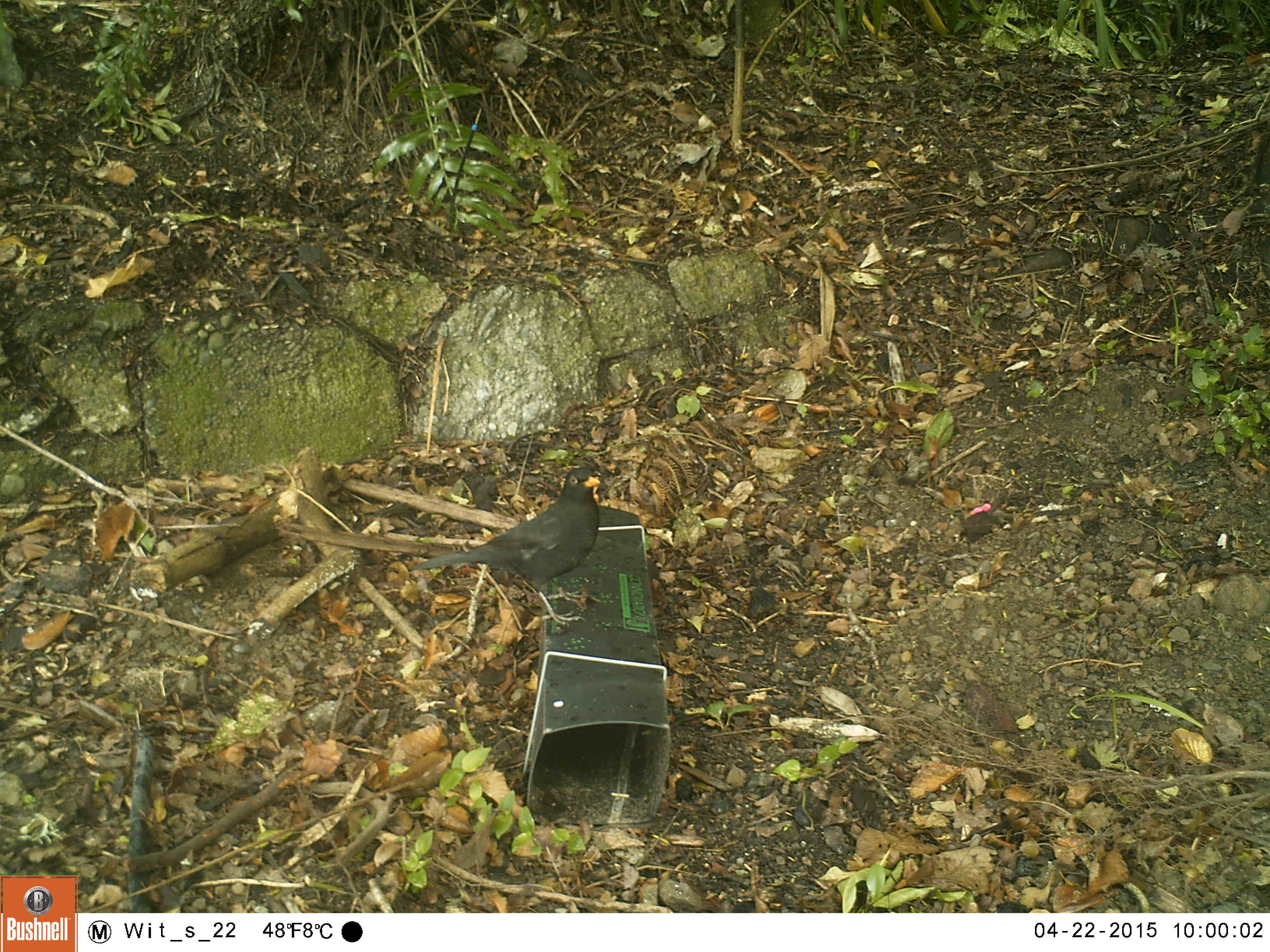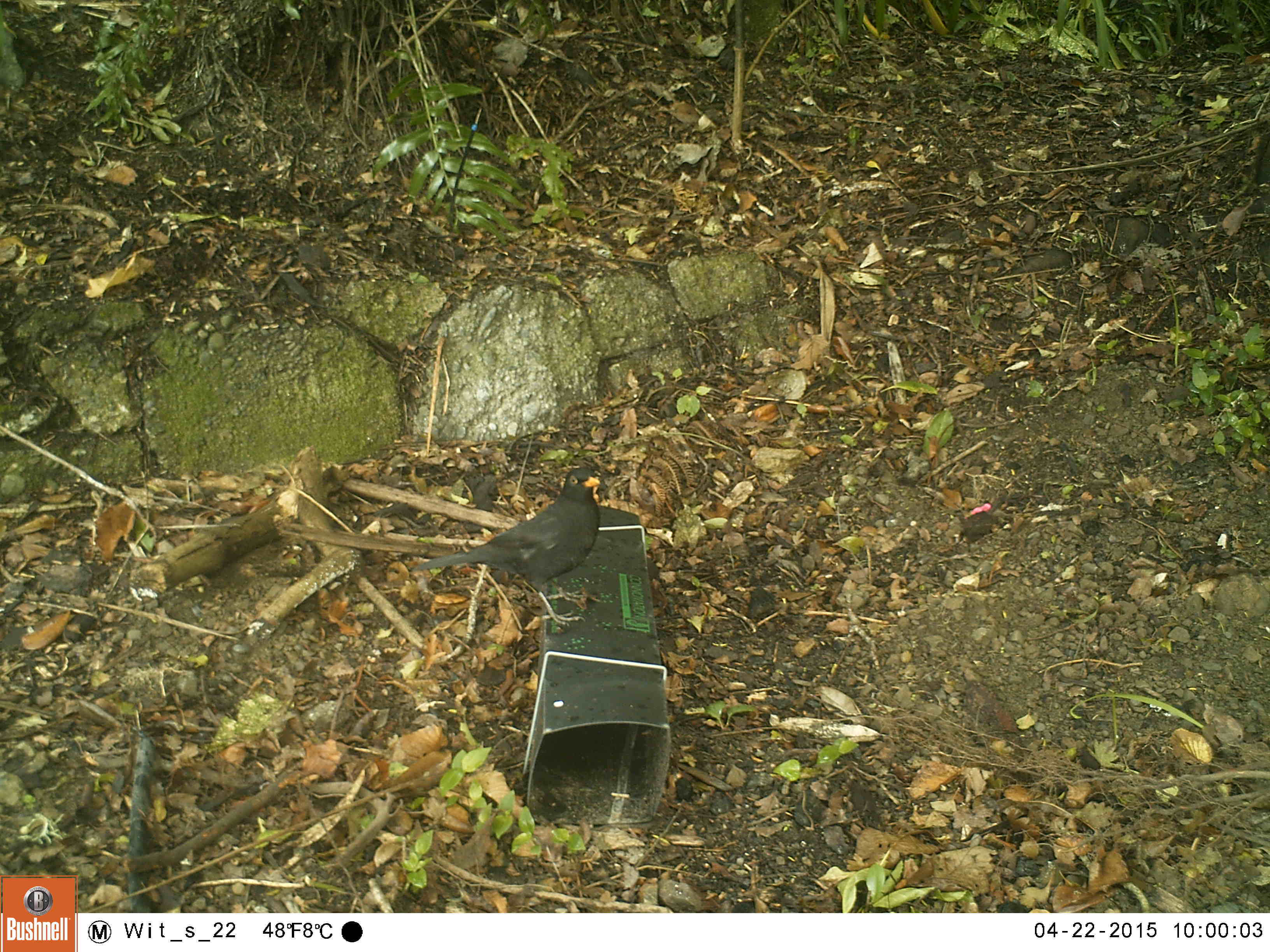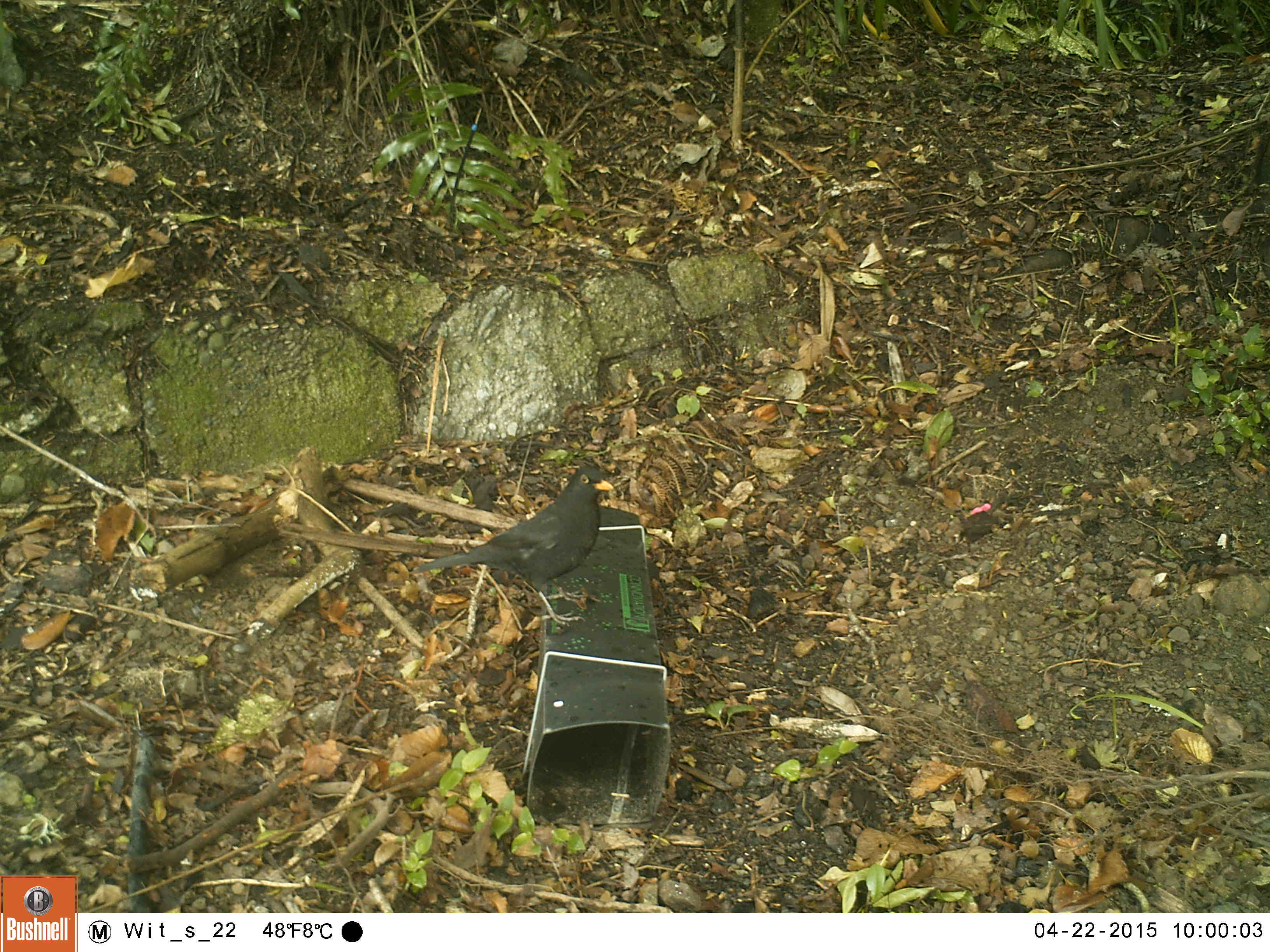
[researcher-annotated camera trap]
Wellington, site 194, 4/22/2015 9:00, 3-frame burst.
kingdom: Animalia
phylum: Chordata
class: Aves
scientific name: Aves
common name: bird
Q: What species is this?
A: Bird (Aves).